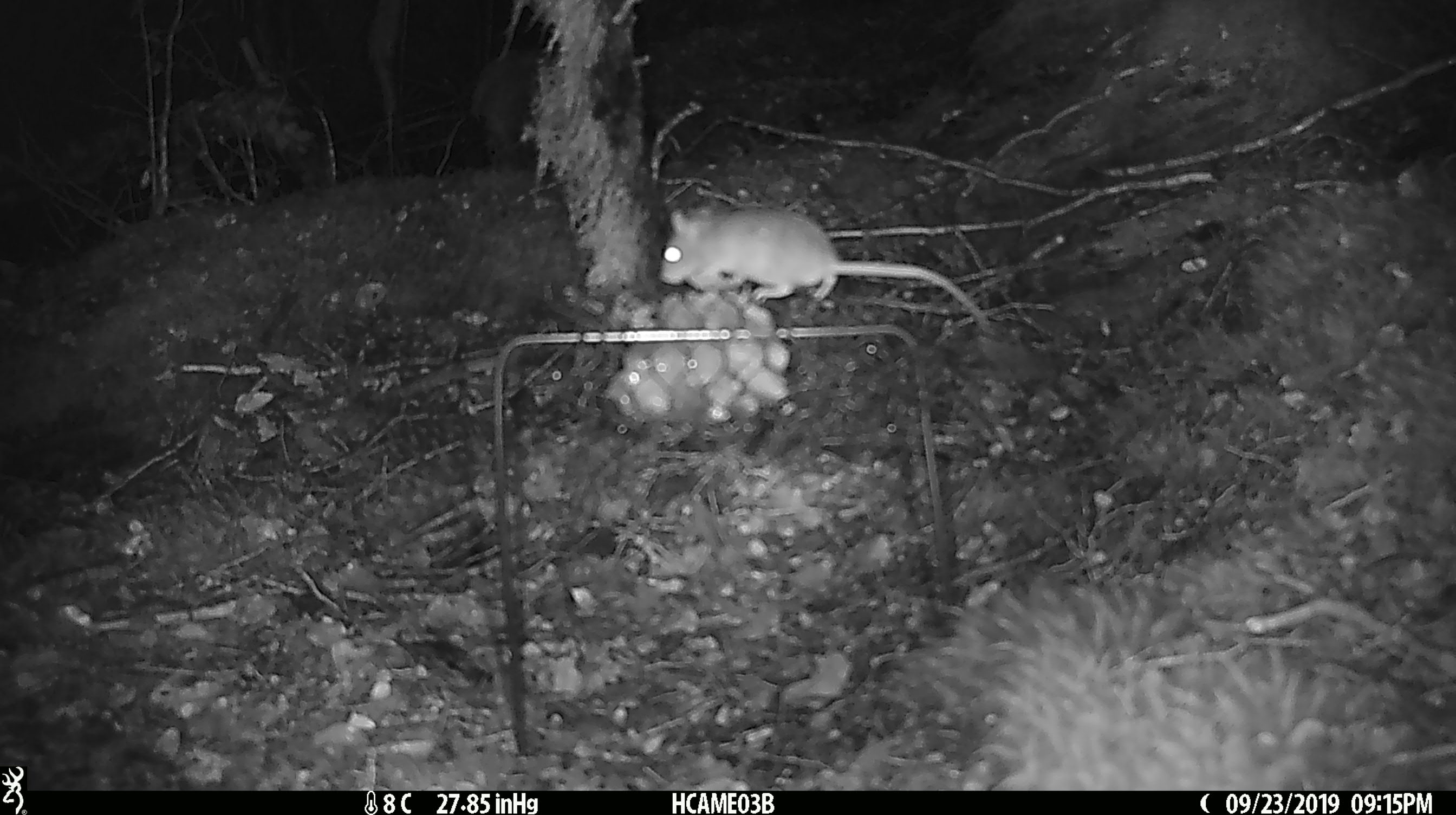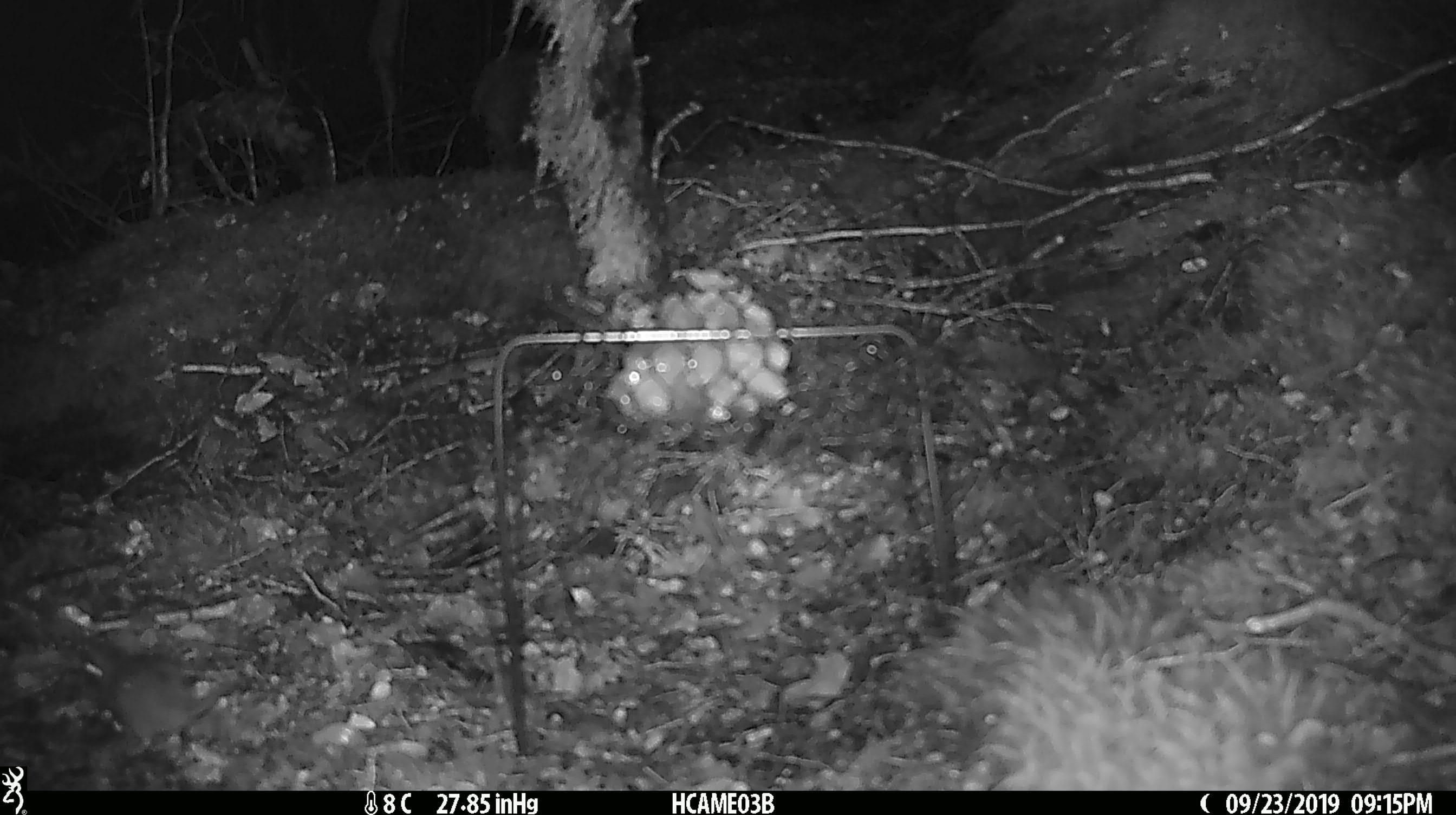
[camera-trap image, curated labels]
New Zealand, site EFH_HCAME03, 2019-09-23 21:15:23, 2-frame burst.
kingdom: Animalia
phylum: Chordata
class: Mammalia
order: Rodentia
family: Muridae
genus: Mus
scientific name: Mus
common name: mouse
Mouse (Mus).